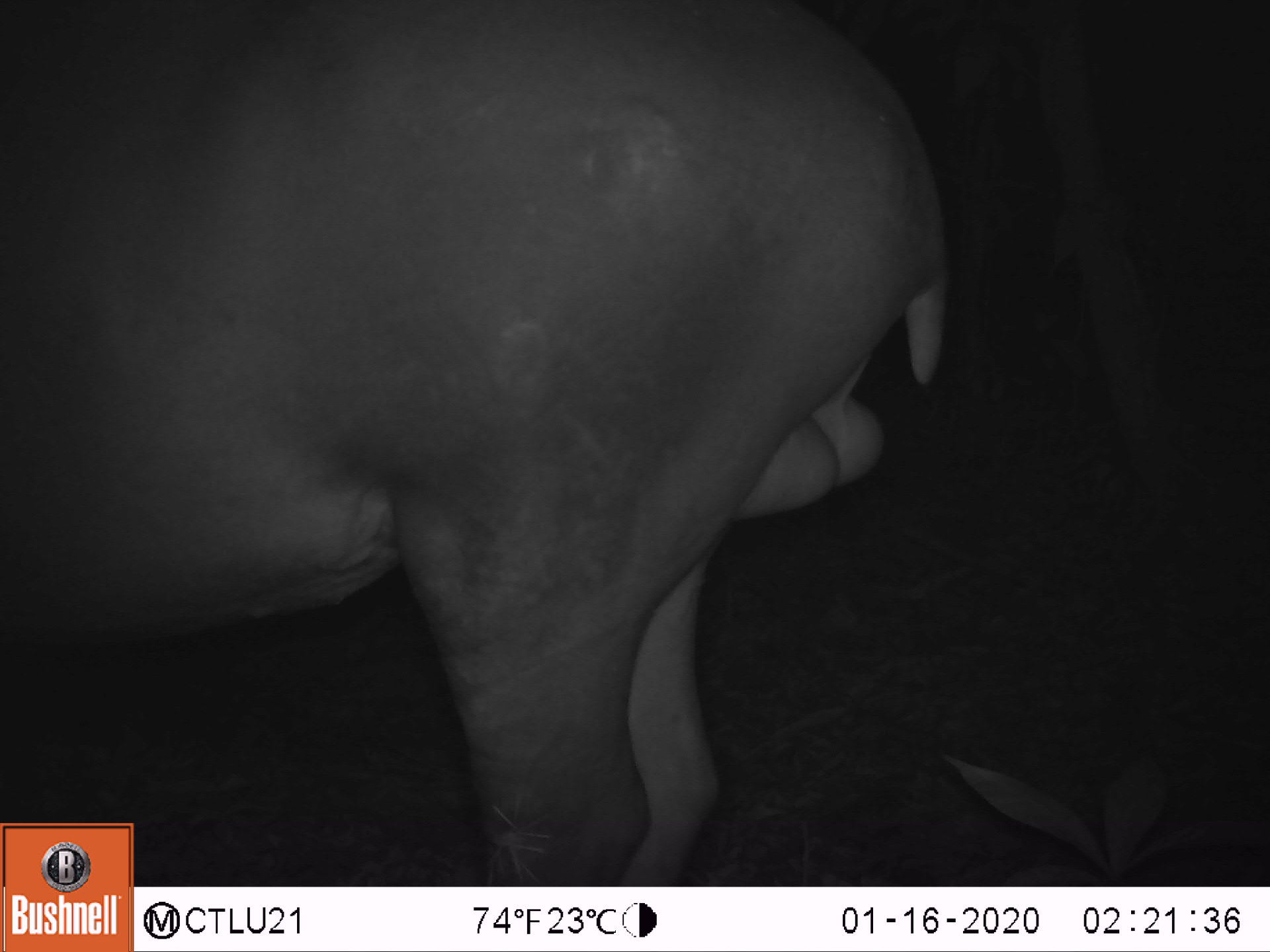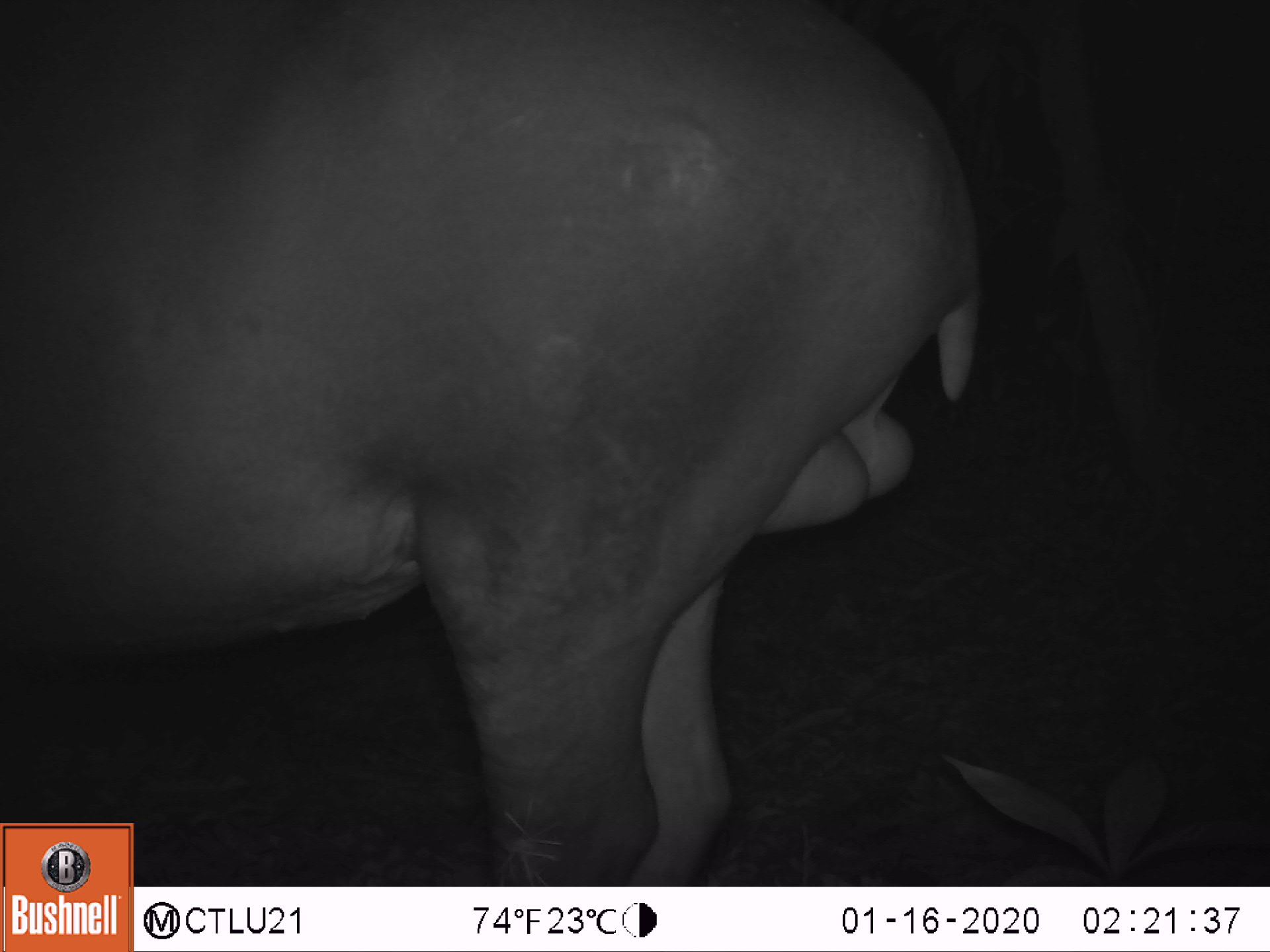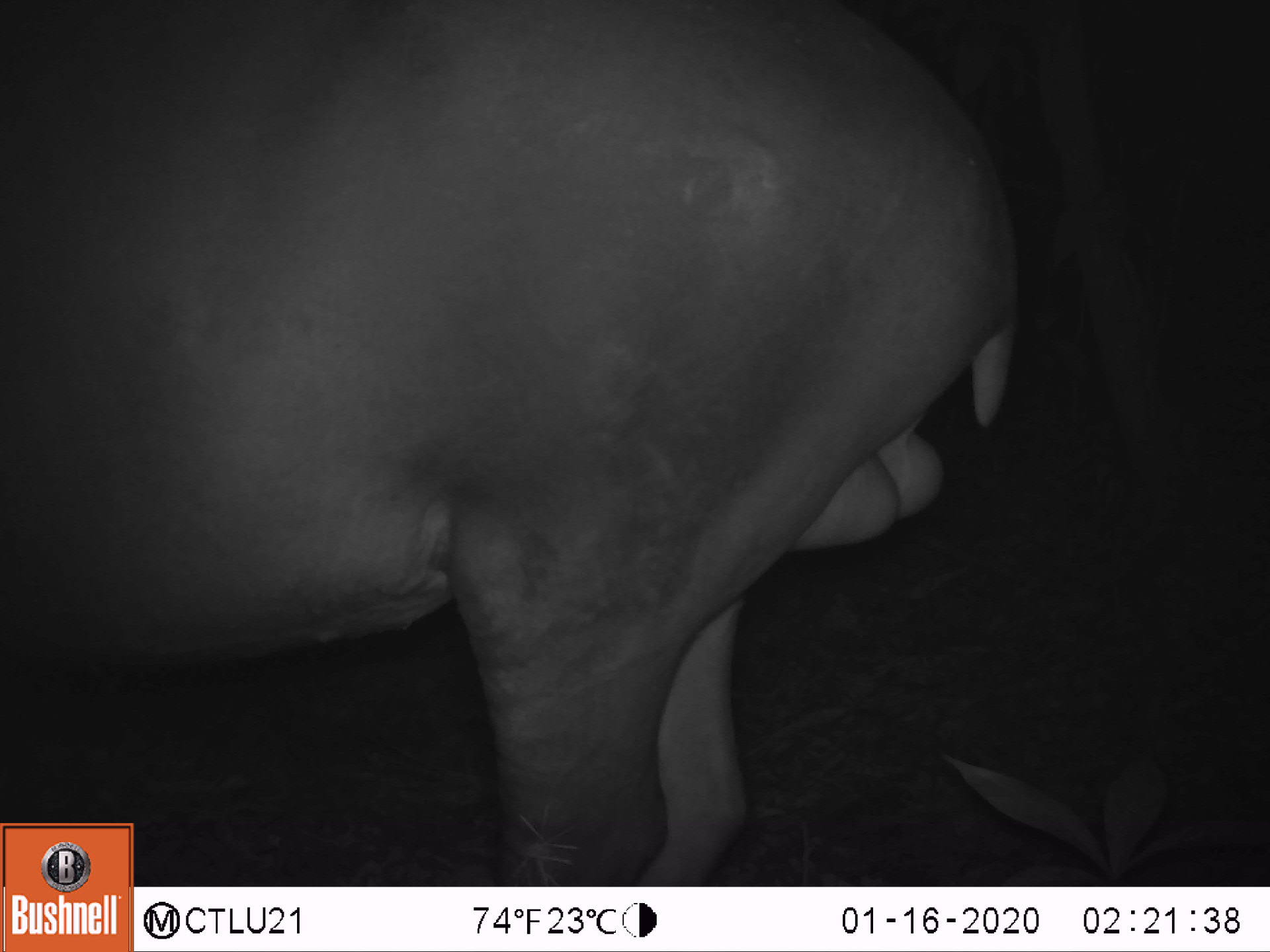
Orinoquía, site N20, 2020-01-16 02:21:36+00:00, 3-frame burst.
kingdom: Animalia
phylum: Chordata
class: Mammalia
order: Perissodactyla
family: Tapiridae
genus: Tapirus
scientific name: Tapirus terrestris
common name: lowland tapir